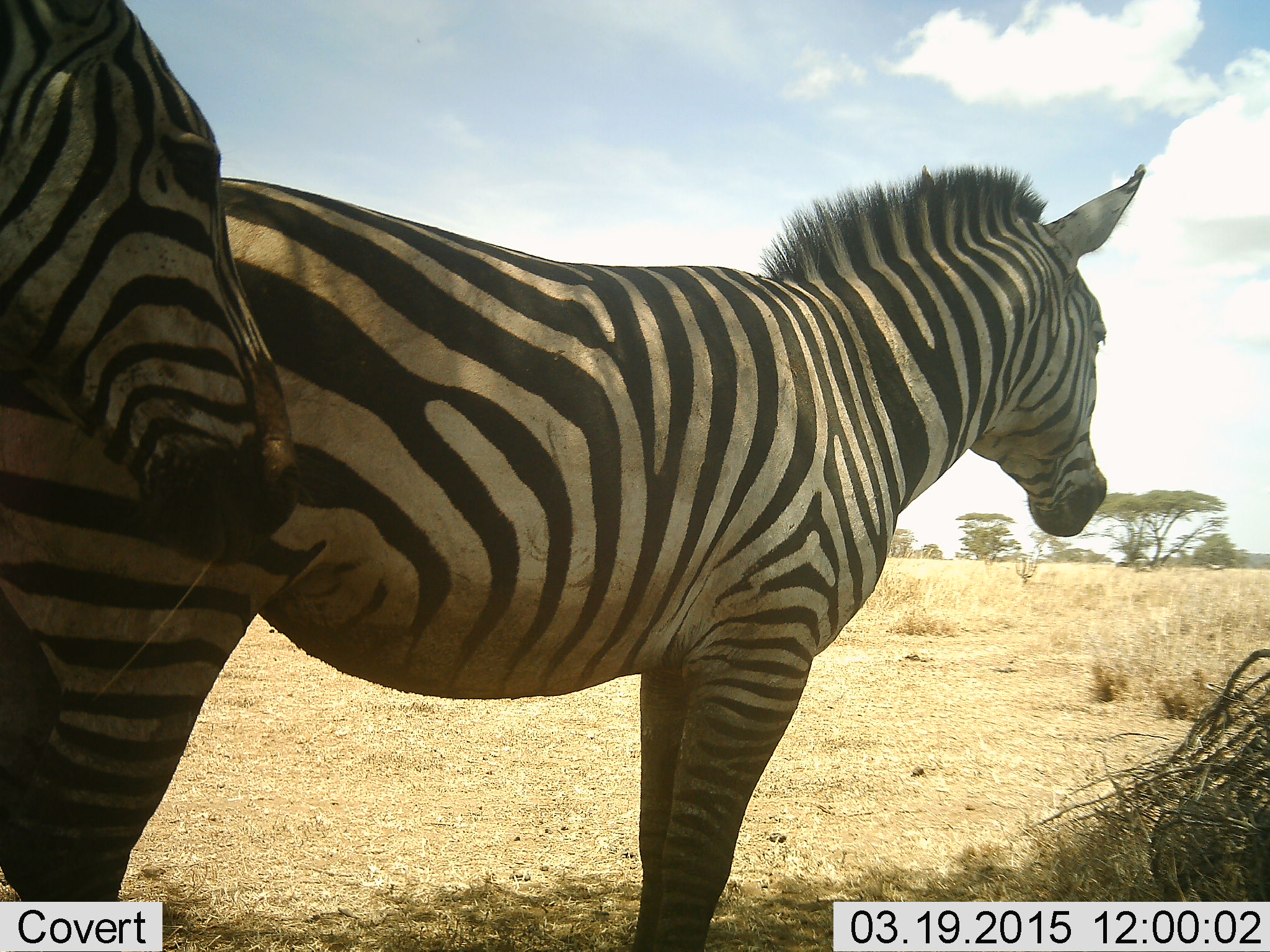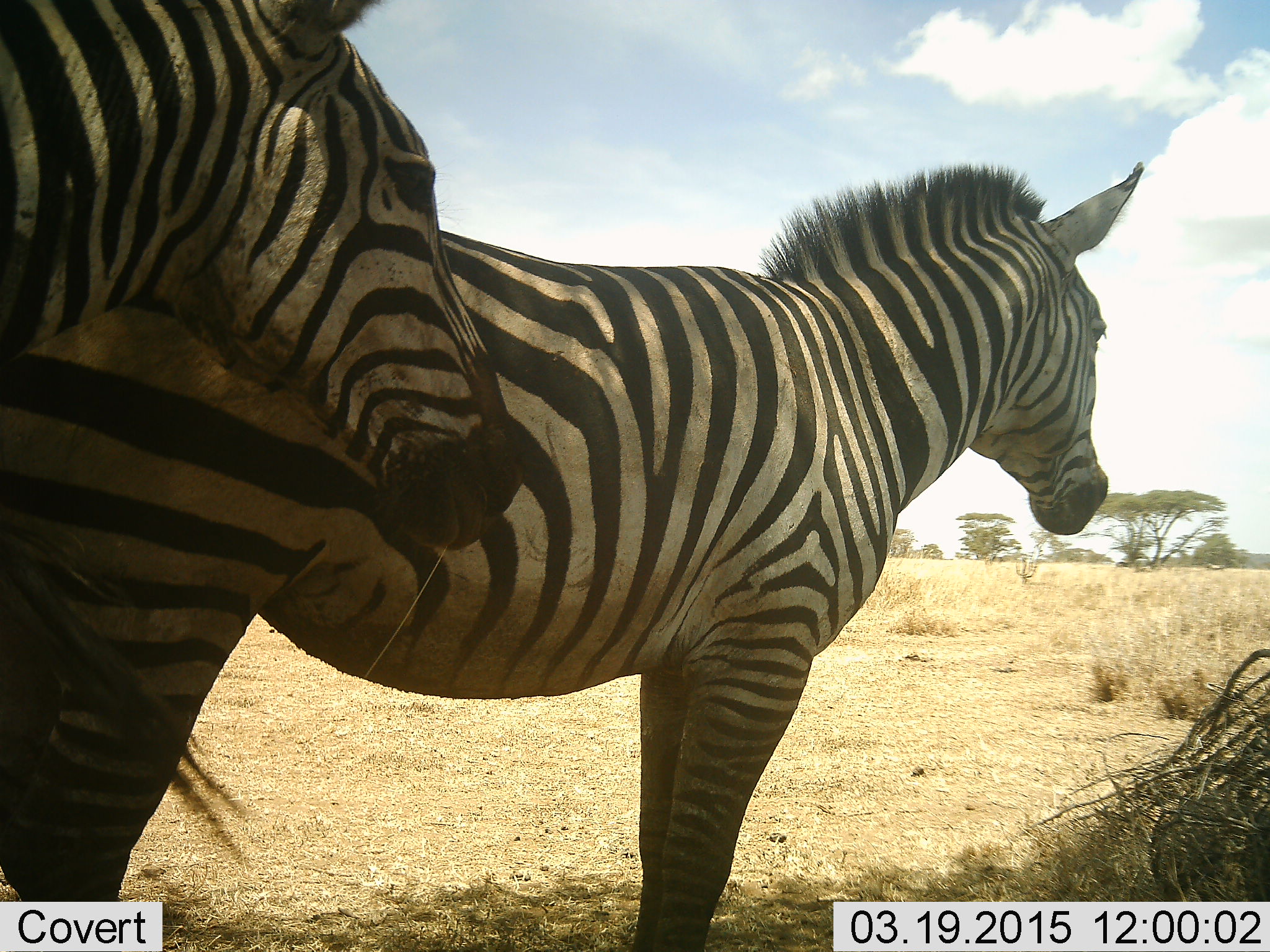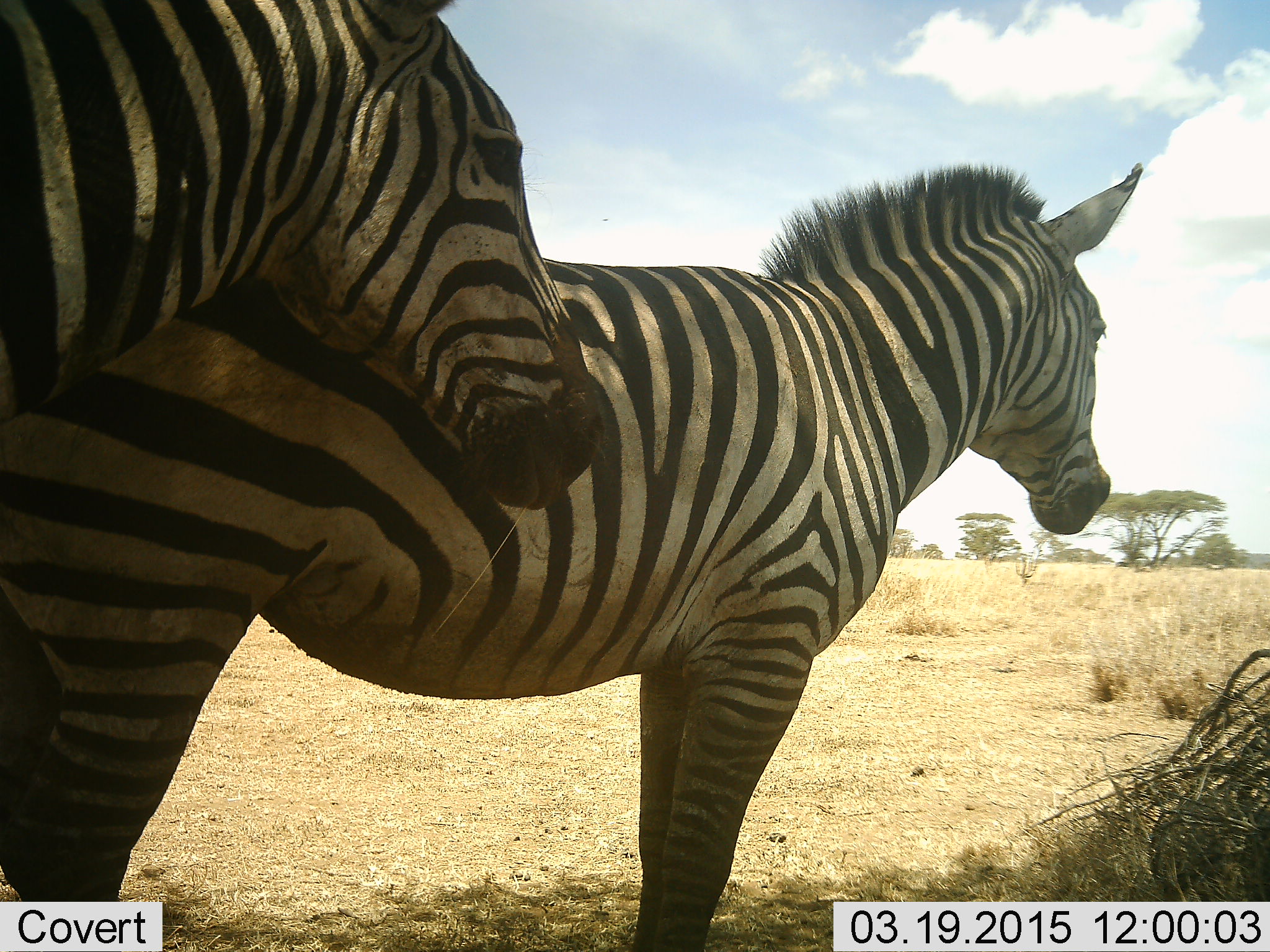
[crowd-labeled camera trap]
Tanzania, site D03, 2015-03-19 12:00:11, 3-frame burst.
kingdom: Animalia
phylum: Chordata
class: Mammalia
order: Perissodactyla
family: Equidae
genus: Equus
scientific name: Equus quagga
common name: plains zebra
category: zebra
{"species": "zebra (plains zebra) (Equus quagga)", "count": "2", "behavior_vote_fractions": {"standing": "100%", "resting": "10%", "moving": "0%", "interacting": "0%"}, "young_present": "0%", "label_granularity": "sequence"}